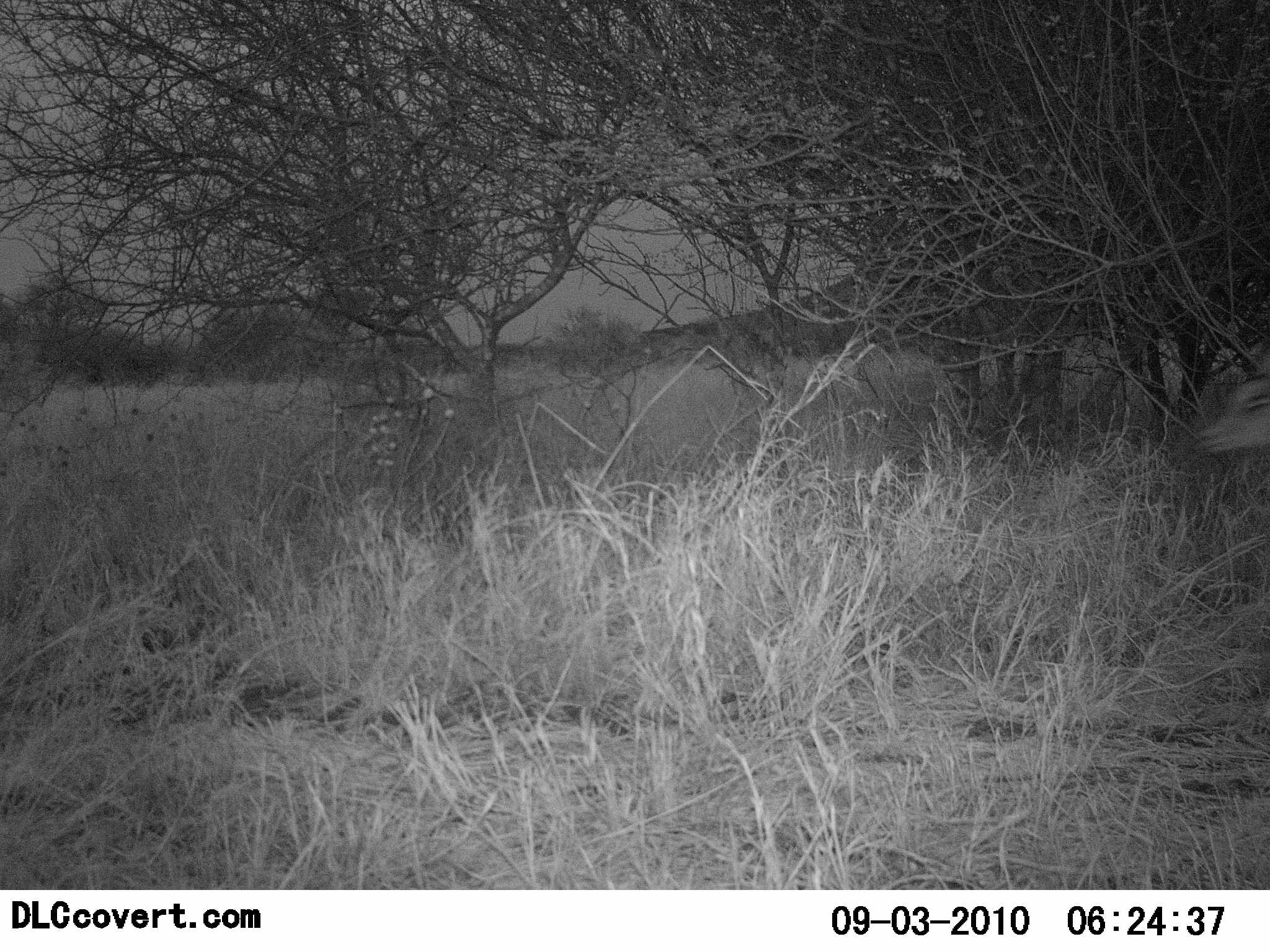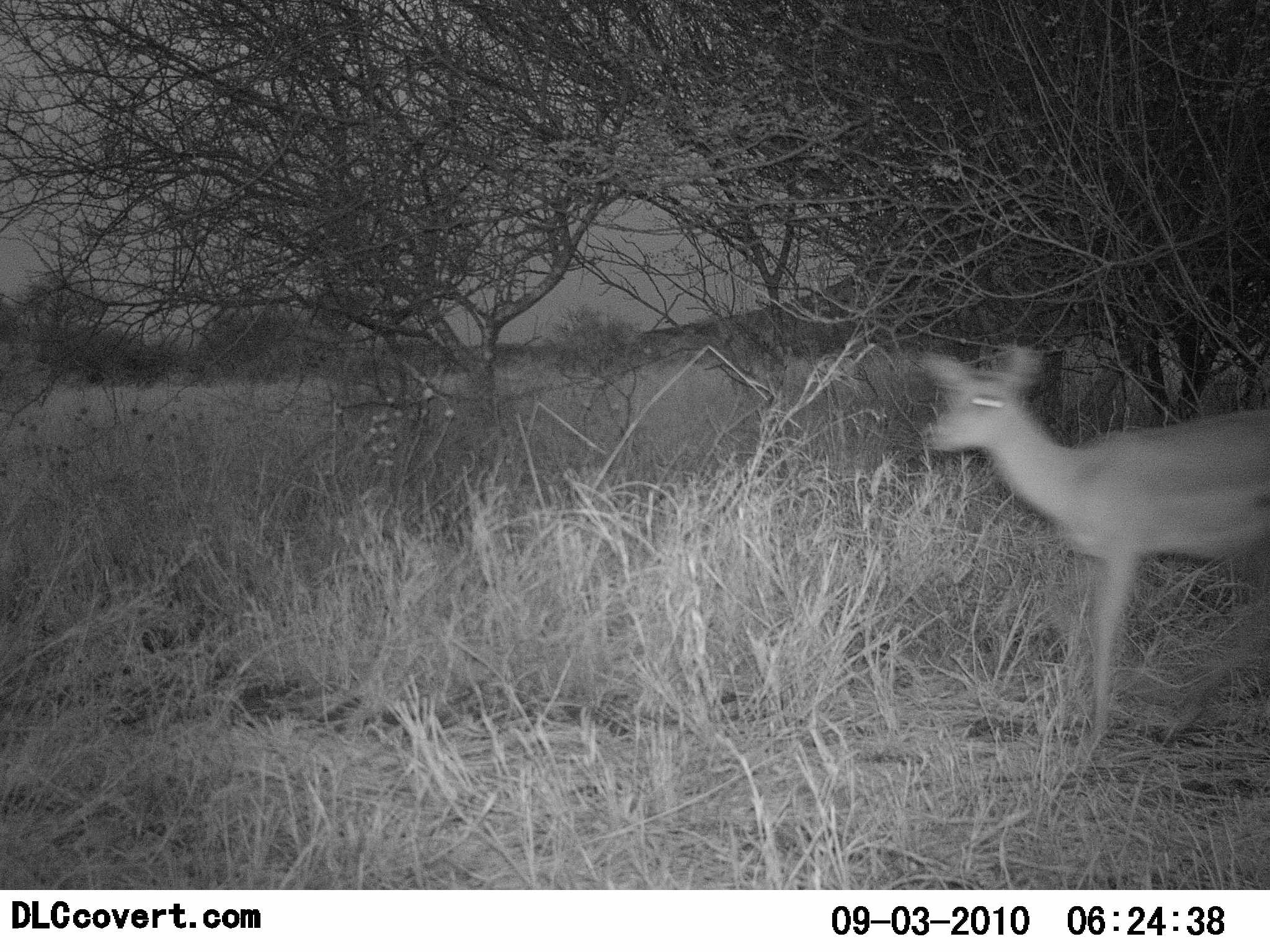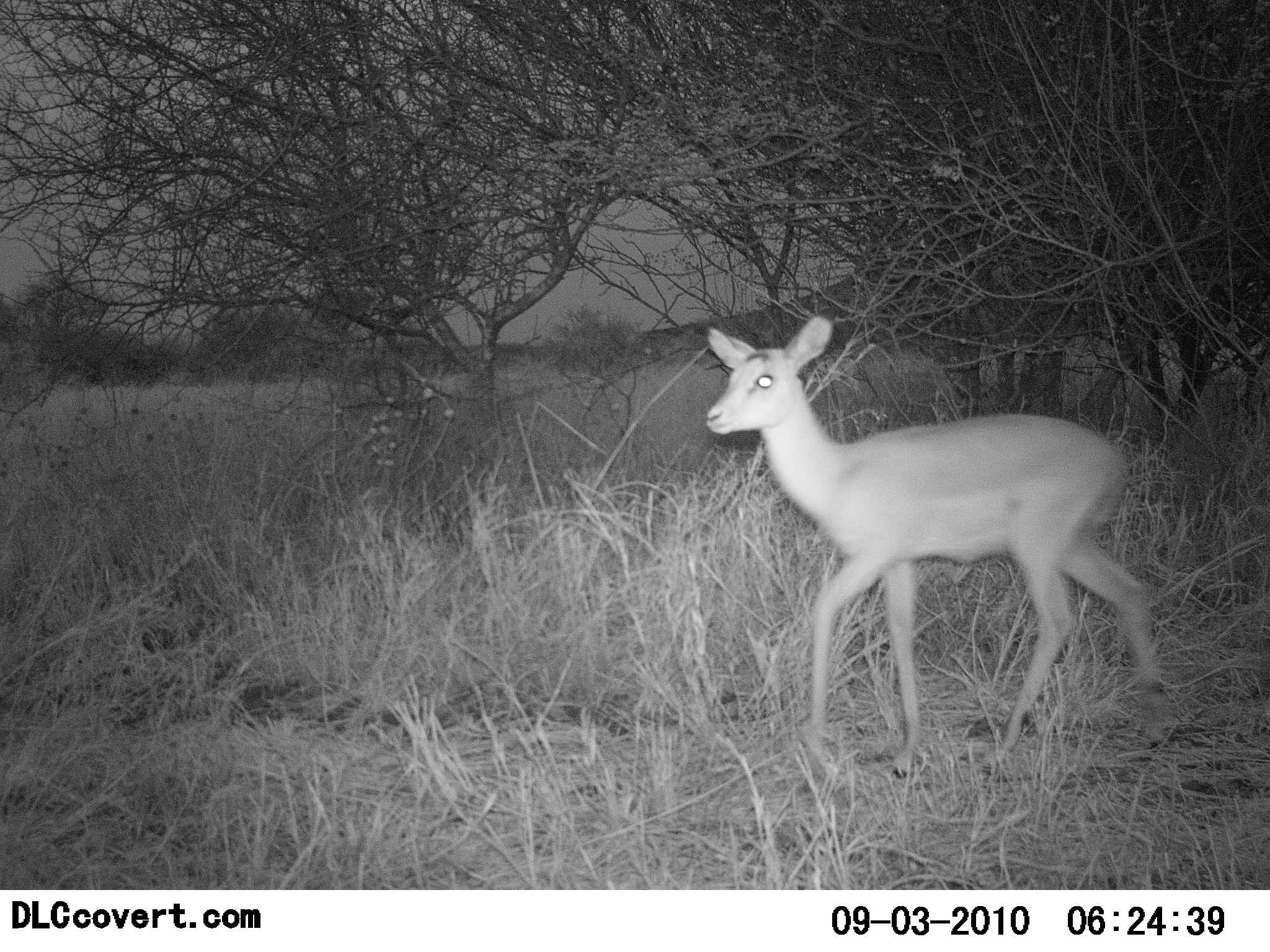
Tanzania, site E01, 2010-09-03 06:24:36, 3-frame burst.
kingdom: Animalia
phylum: Chordata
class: Mammalia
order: Artiodactyla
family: Bovidae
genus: Madoqua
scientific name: Madoqua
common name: dikdik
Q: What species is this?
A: Dikdik (Madoqua).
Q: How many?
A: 1.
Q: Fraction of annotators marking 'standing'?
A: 0%.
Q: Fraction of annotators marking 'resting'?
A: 0%.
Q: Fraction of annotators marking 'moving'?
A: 100%.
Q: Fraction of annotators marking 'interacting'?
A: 0%.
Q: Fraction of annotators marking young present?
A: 0%.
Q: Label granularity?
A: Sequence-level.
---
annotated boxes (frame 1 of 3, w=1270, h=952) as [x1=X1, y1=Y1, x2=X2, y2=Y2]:
animal: [x1=1196, y1=364, x2=1270, y2=460]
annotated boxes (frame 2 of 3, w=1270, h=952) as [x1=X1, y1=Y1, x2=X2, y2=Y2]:
animal: [x1=915, y1=343, x2=1269, y2=743]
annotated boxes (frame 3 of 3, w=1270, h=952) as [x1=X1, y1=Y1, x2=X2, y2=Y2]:
animal: [x1=703, y1=316, x2=1160, y2=790]